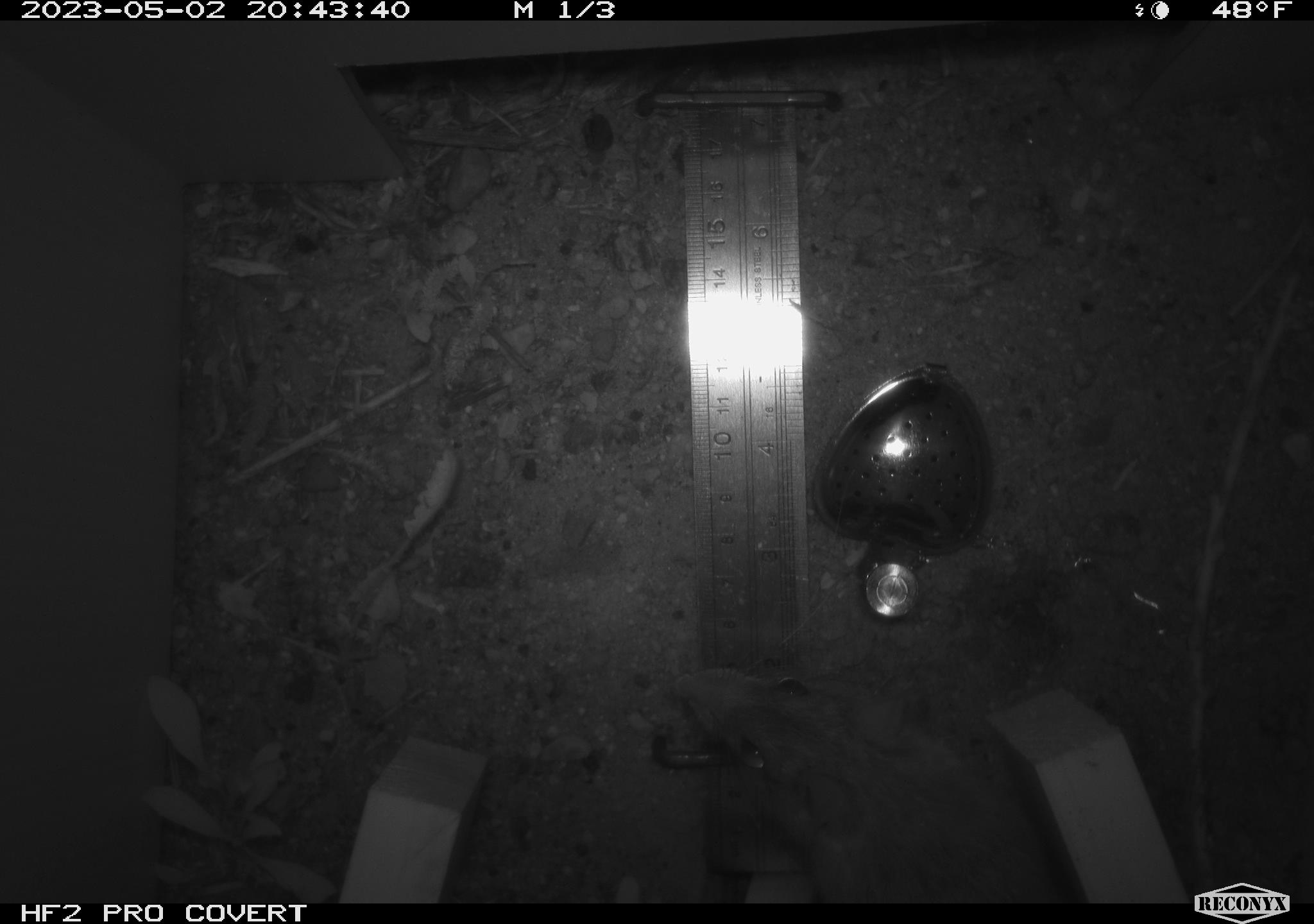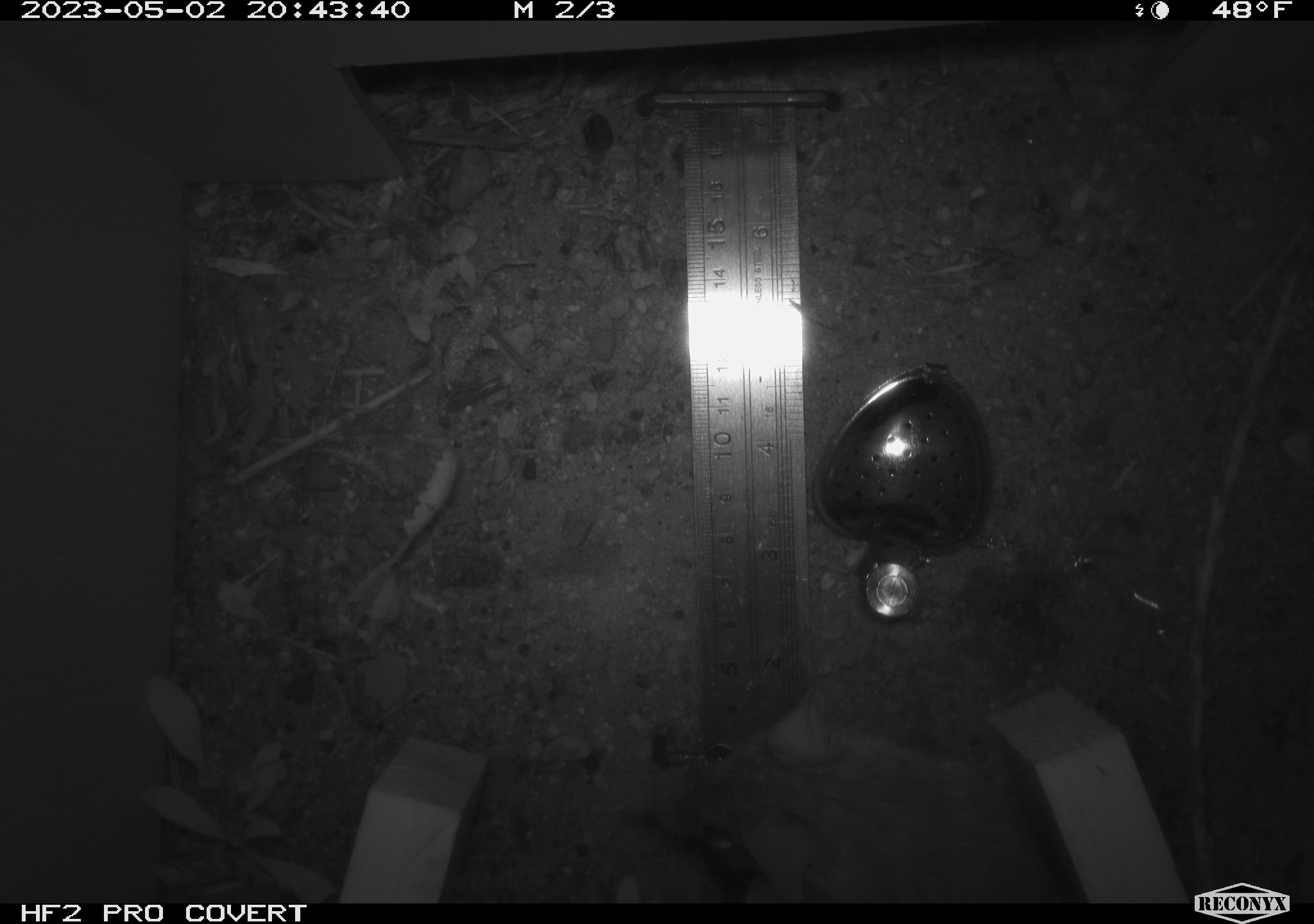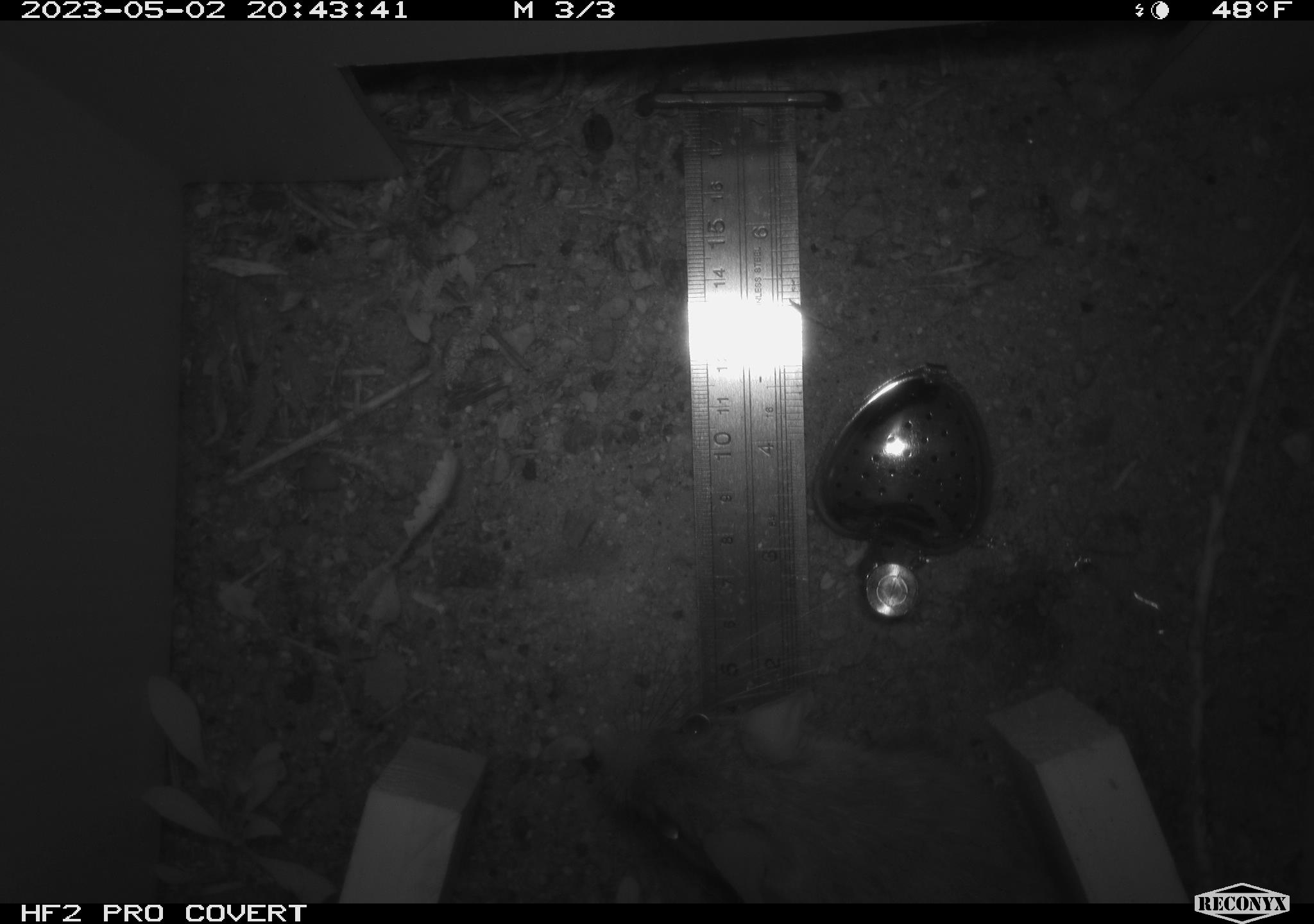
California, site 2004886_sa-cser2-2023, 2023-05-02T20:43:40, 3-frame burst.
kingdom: Animalia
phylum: Chordata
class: Mammalia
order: Rodentia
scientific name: Rodentia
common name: woodrat or rat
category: woodrat or rat species